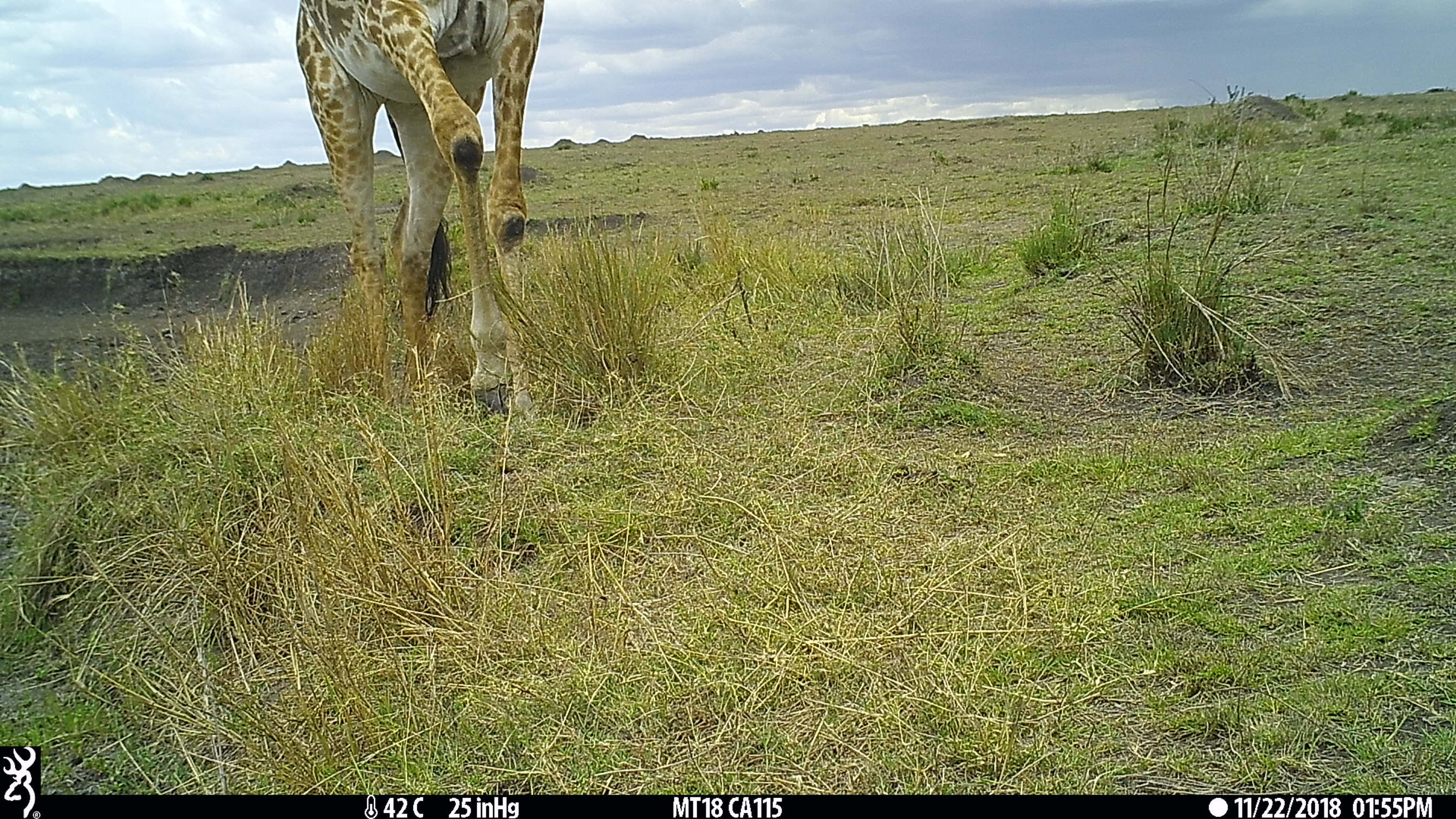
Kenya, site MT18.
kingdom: Animalia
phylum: Chordata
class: Mammalia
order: Artiodactyla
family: Giraffidae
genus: Giraffa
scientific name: Giraffa camelopardalis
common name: northern giraffe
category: giraffe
Giraffe (northern giraffe) (Giraffa camelopardalis).